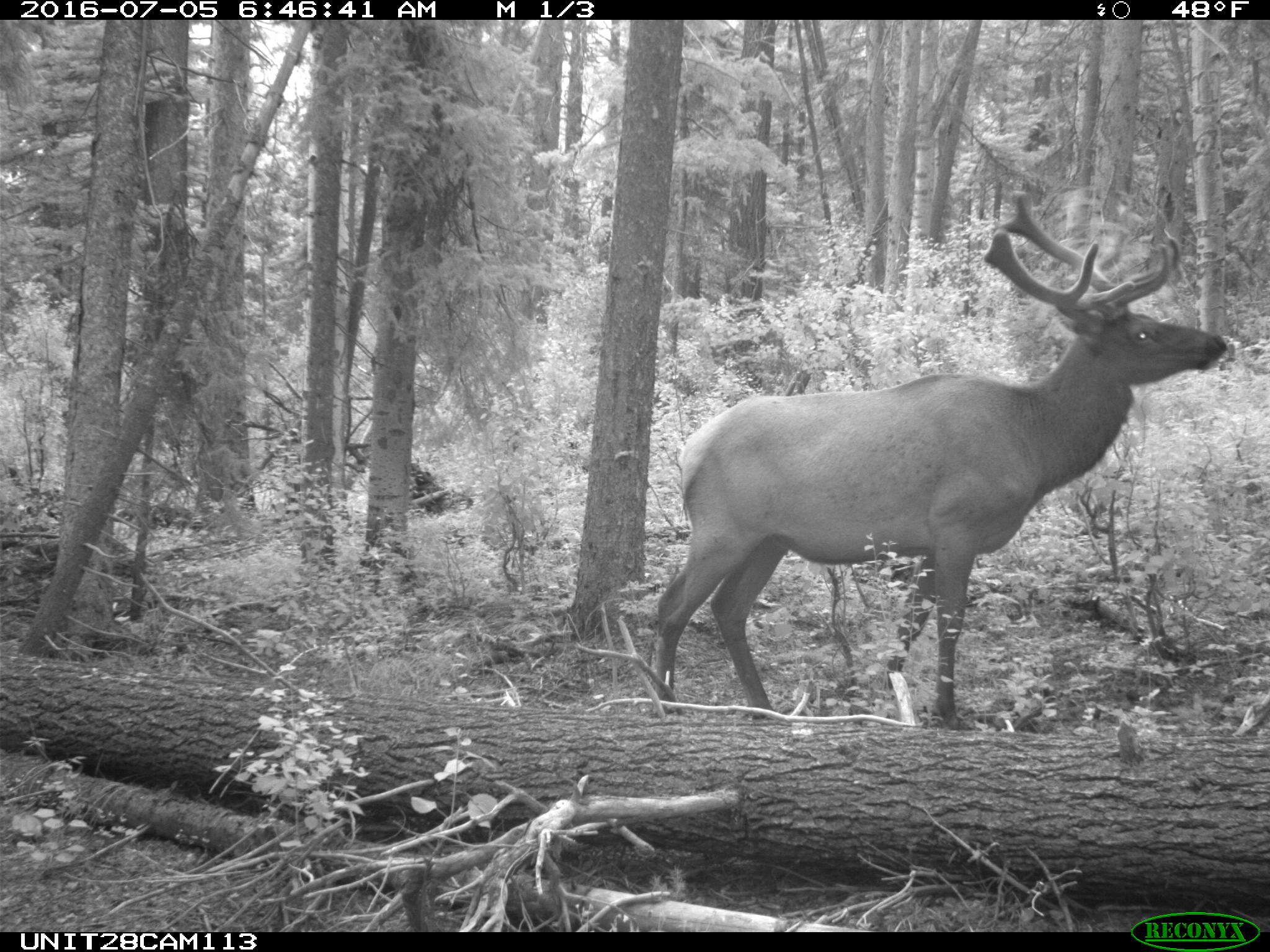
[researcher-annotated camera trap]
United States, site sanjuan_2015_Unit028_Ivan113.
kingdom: Animalia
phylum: Chordata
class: Mammalia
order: Artiodactyla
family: Cervidae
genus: Cervus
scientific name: Cervus elaphus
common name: red deer